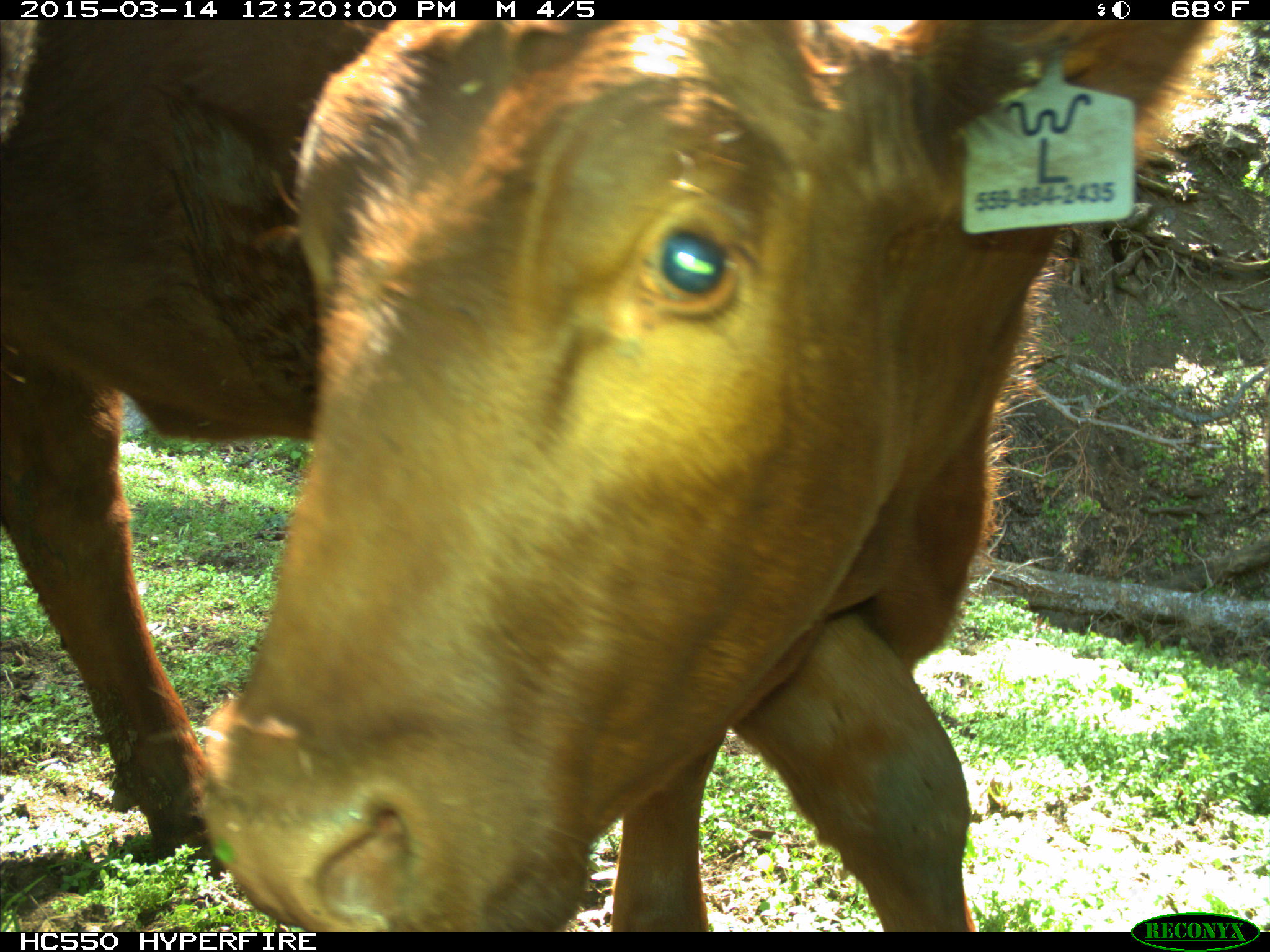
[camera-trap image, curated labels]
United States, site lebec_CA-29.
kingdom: Animalia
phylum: Chordata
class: Mammalia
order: Artiodactyla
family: Bovidae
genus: Bos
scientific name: Bos taurus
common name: domestic cow